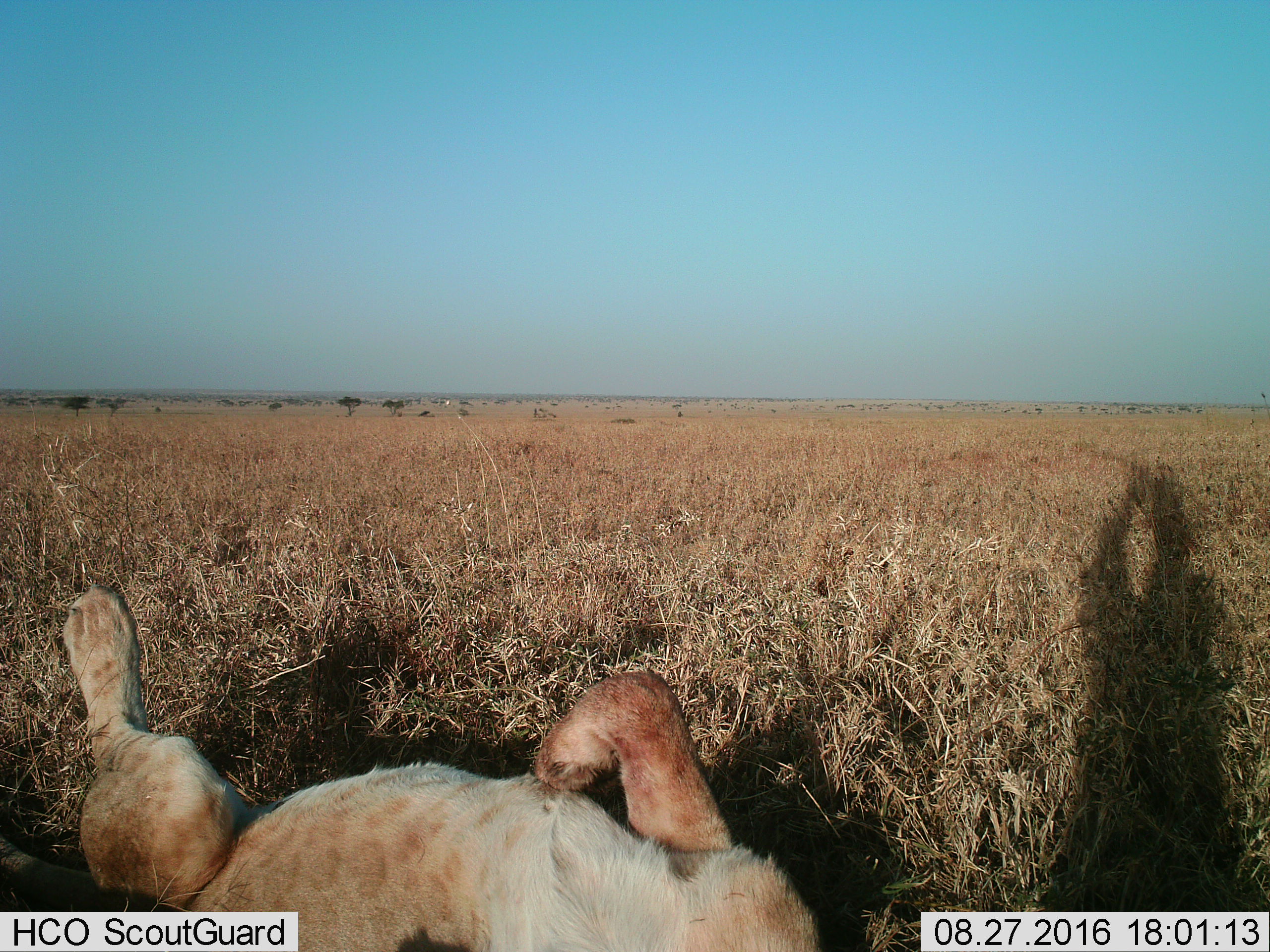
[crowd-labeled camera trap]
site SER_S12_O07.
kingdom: Animalia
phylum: Chordata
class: Mammalia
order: Carnivora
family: Felidae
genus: Panthera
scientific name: Panthera leo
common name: lion female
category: lionfemale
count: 1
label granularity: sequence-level